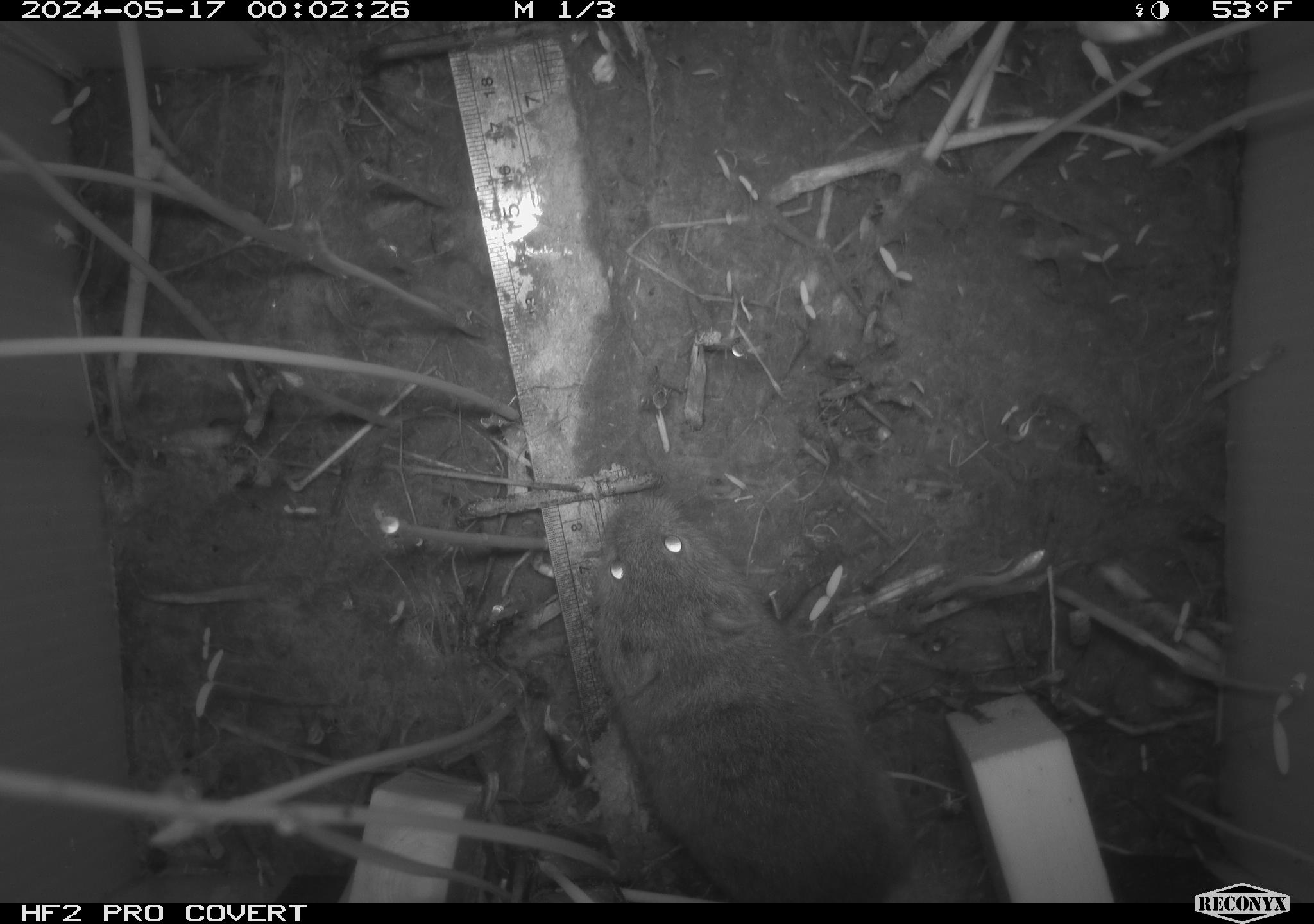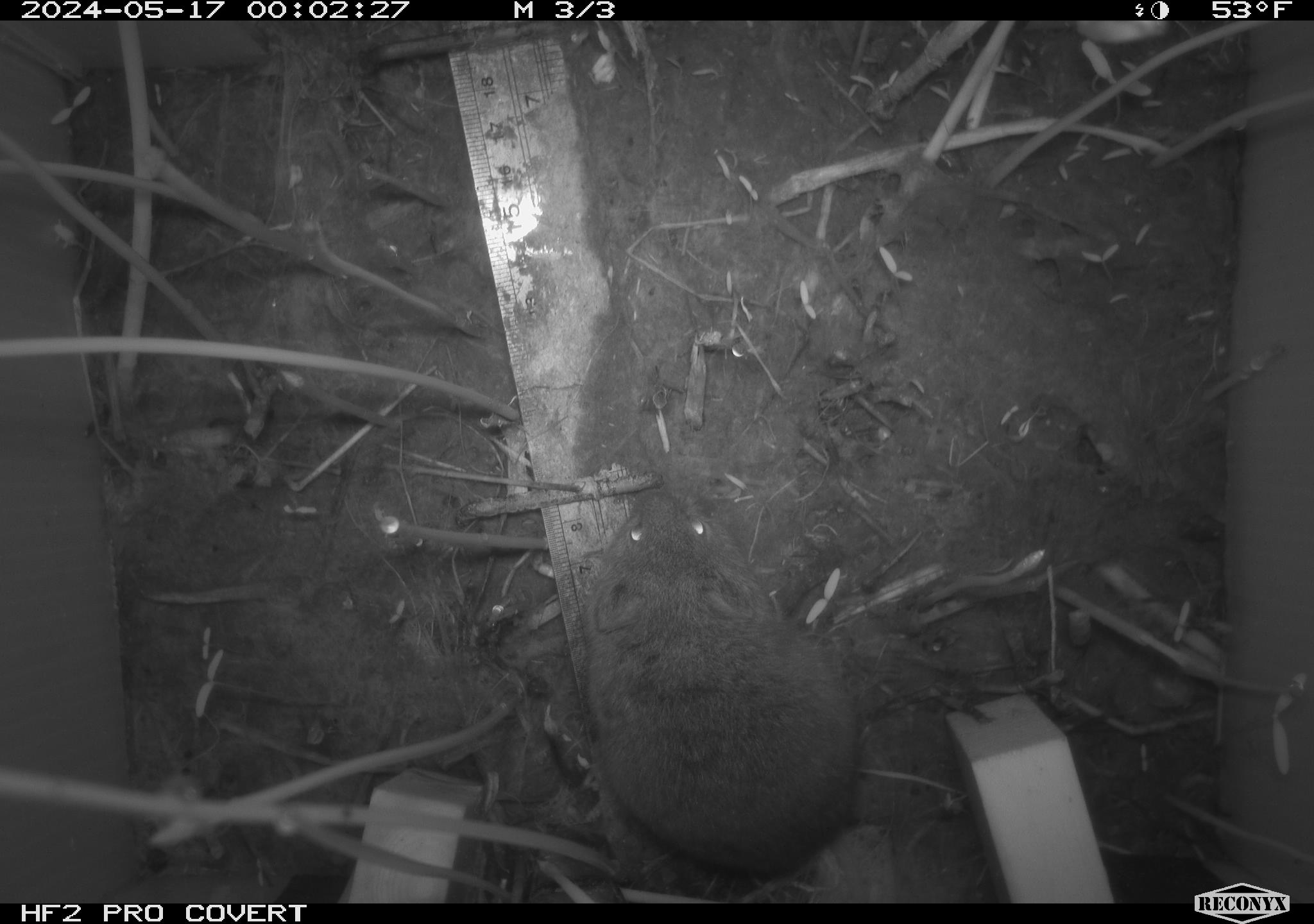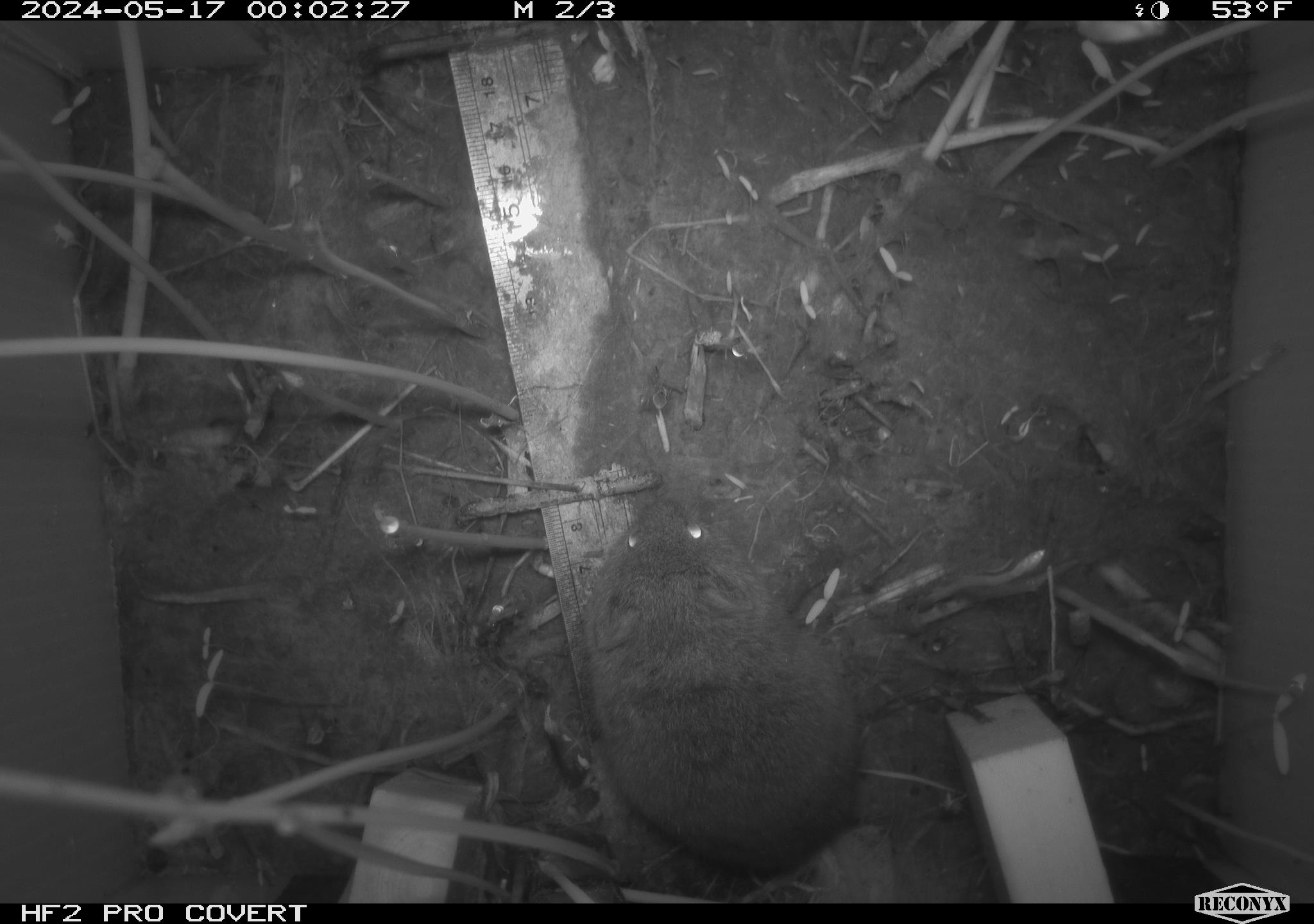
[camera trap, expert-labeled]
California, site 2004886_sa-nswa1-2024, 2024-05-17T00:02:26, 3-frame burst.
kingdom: Animalia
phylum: Chordata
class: Mammalia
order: Rodentia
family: Cricetidae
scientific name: Arvicolinae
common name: voles, lemmings, and muskrats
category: arvicolinae subfamily